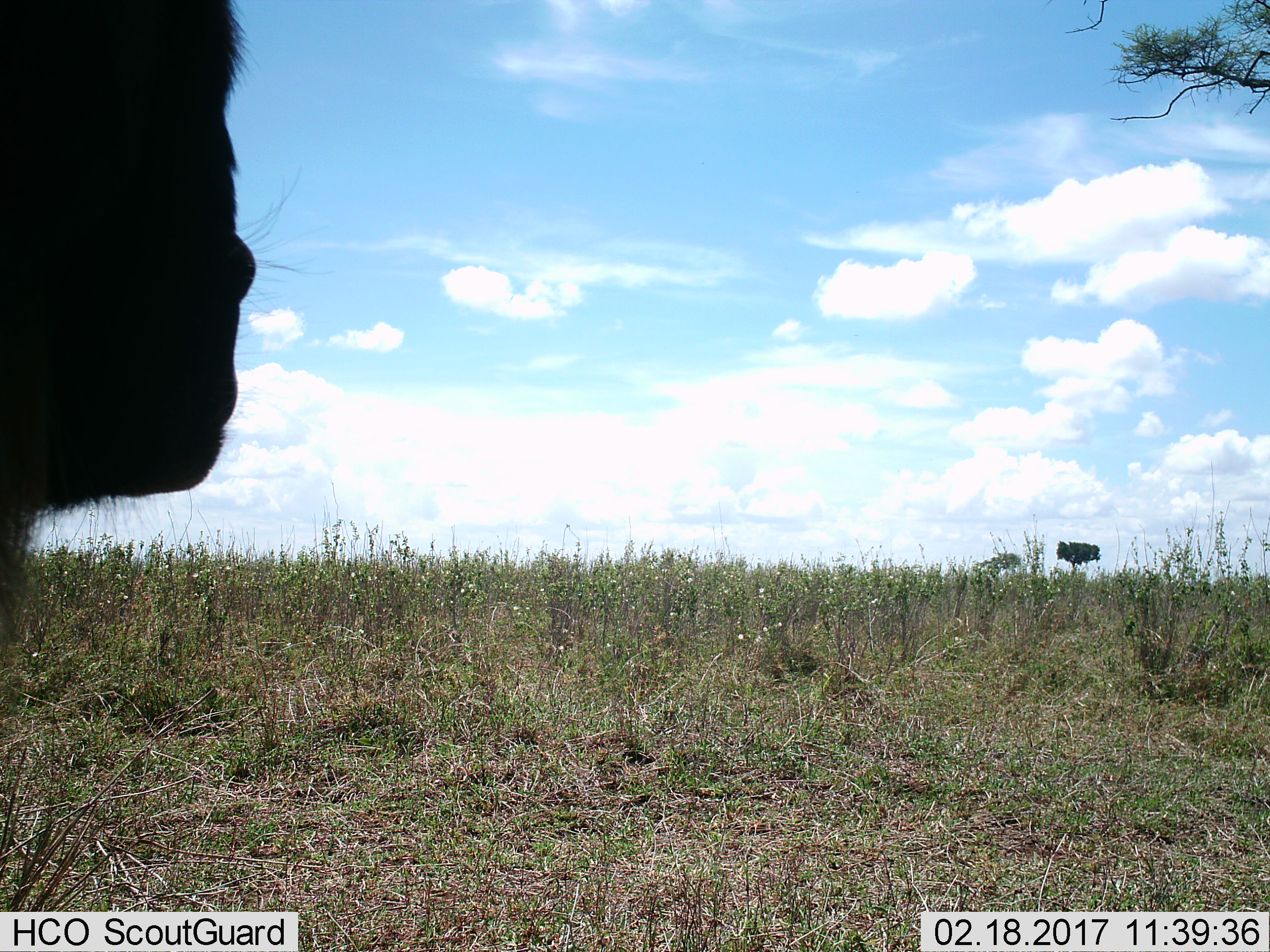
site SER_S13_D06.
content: unidentified animal